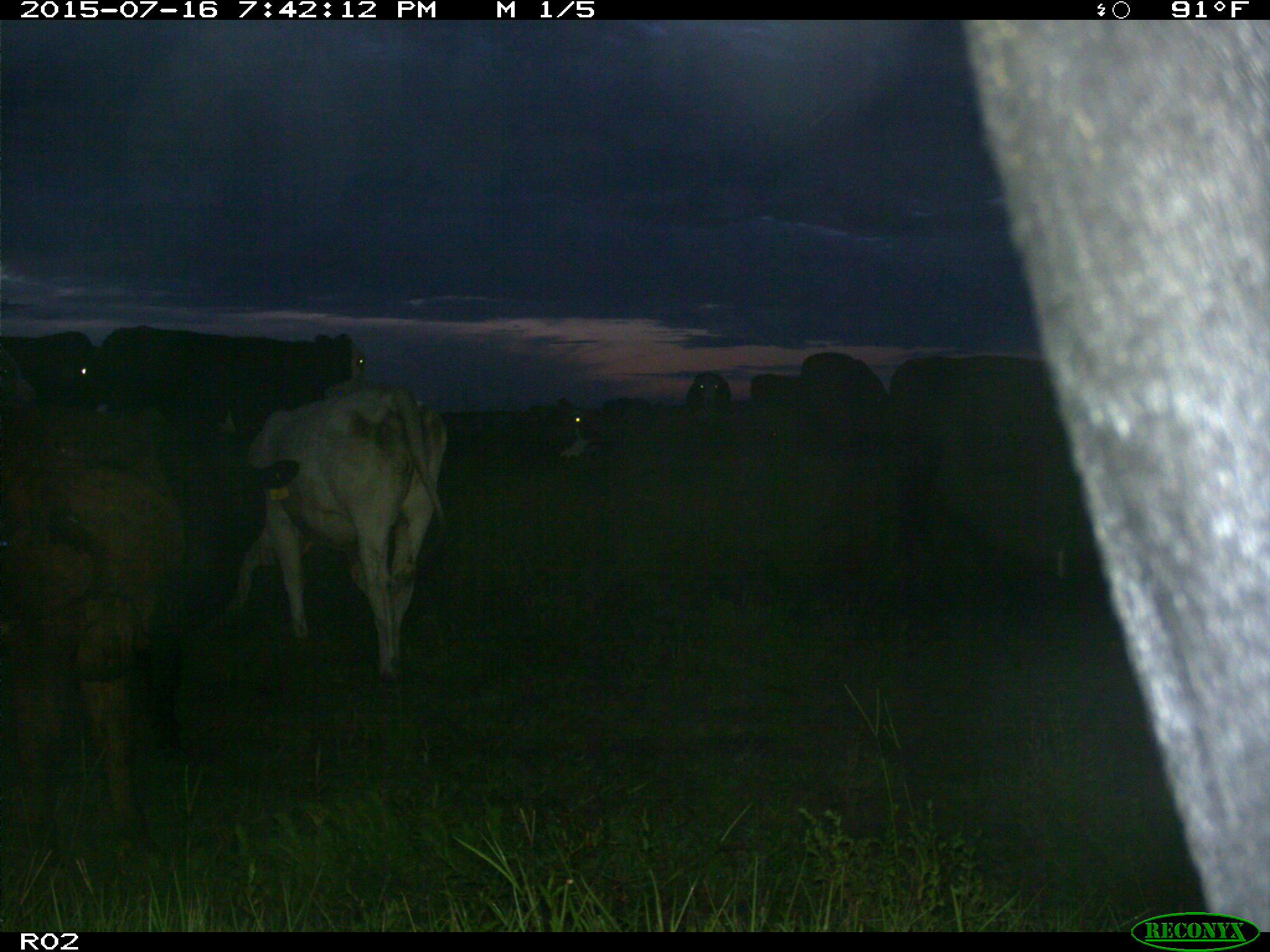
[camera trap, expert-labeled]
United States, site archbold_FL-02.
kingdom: Animalia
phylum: Chordata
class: Mammalia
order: Artiodactyla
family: Bovidae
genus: Bos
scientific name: Bos taurus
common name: domestic cow